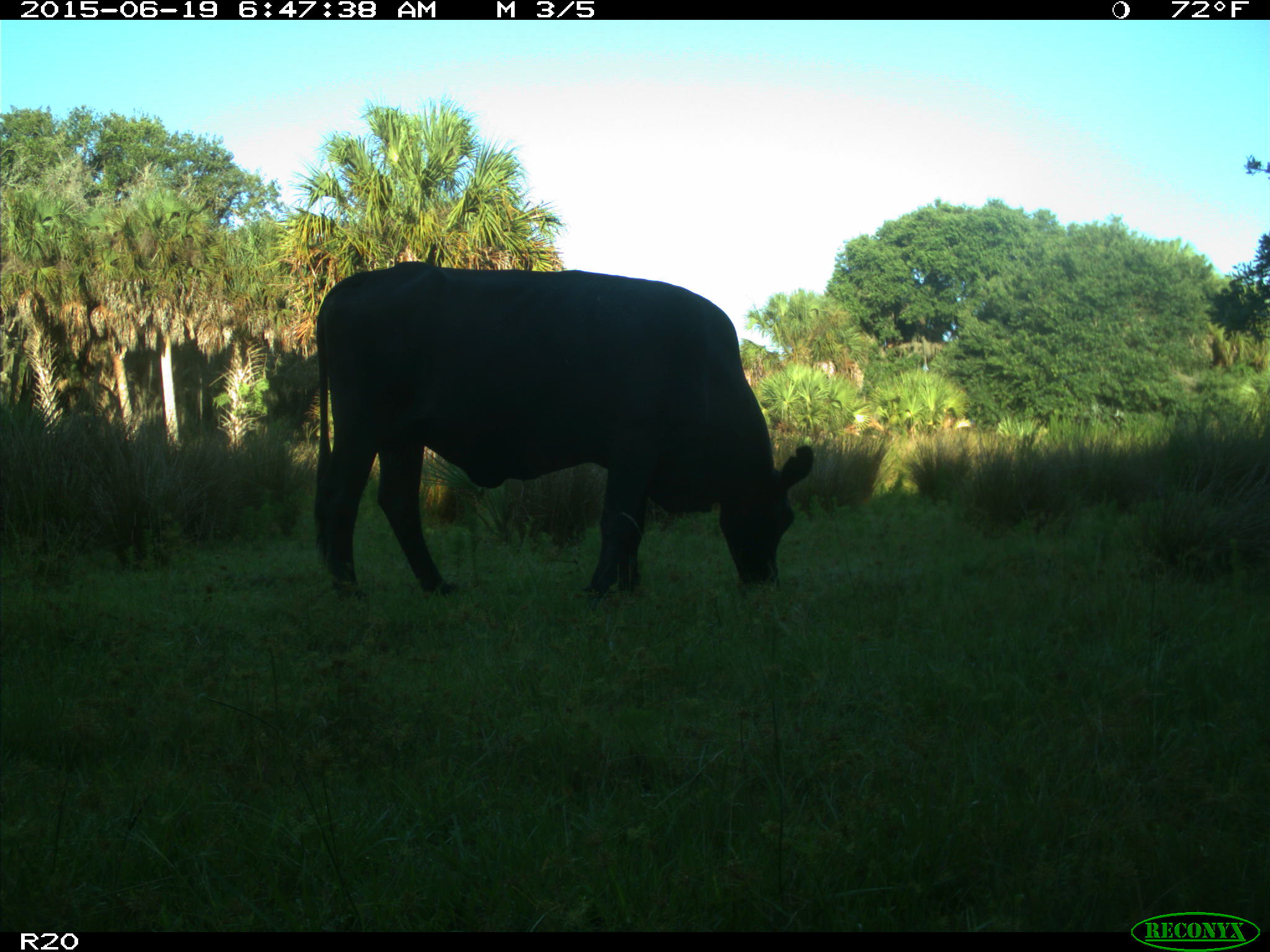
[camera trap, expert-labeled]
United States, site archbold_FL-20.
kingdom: Animalia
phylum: Chordata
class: Mammalia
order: Artiodactyla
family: Bovidae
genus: Bos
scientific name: Bos taurus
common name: domestic cow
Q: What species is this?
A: Bos taurus (domestic cow).